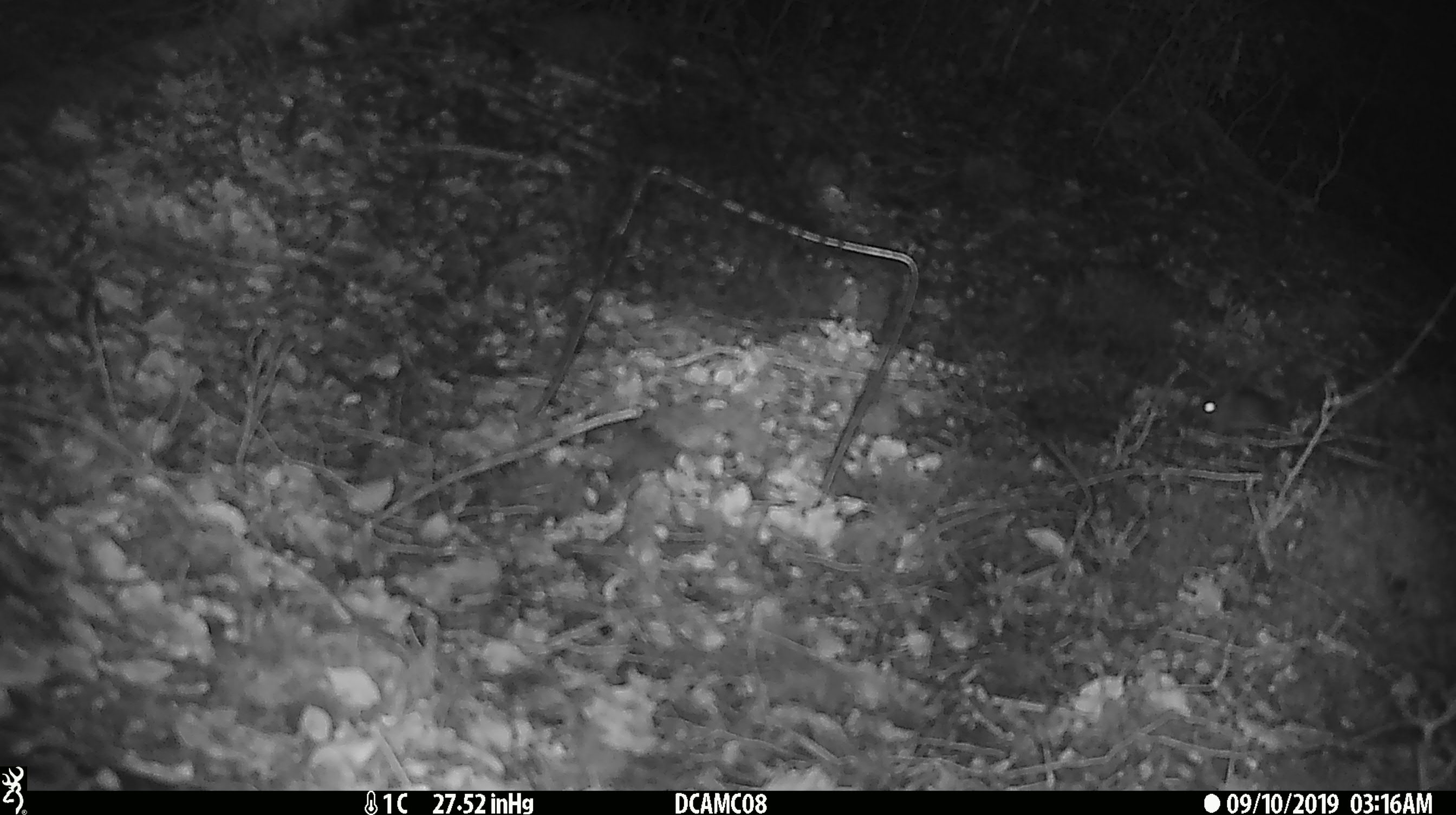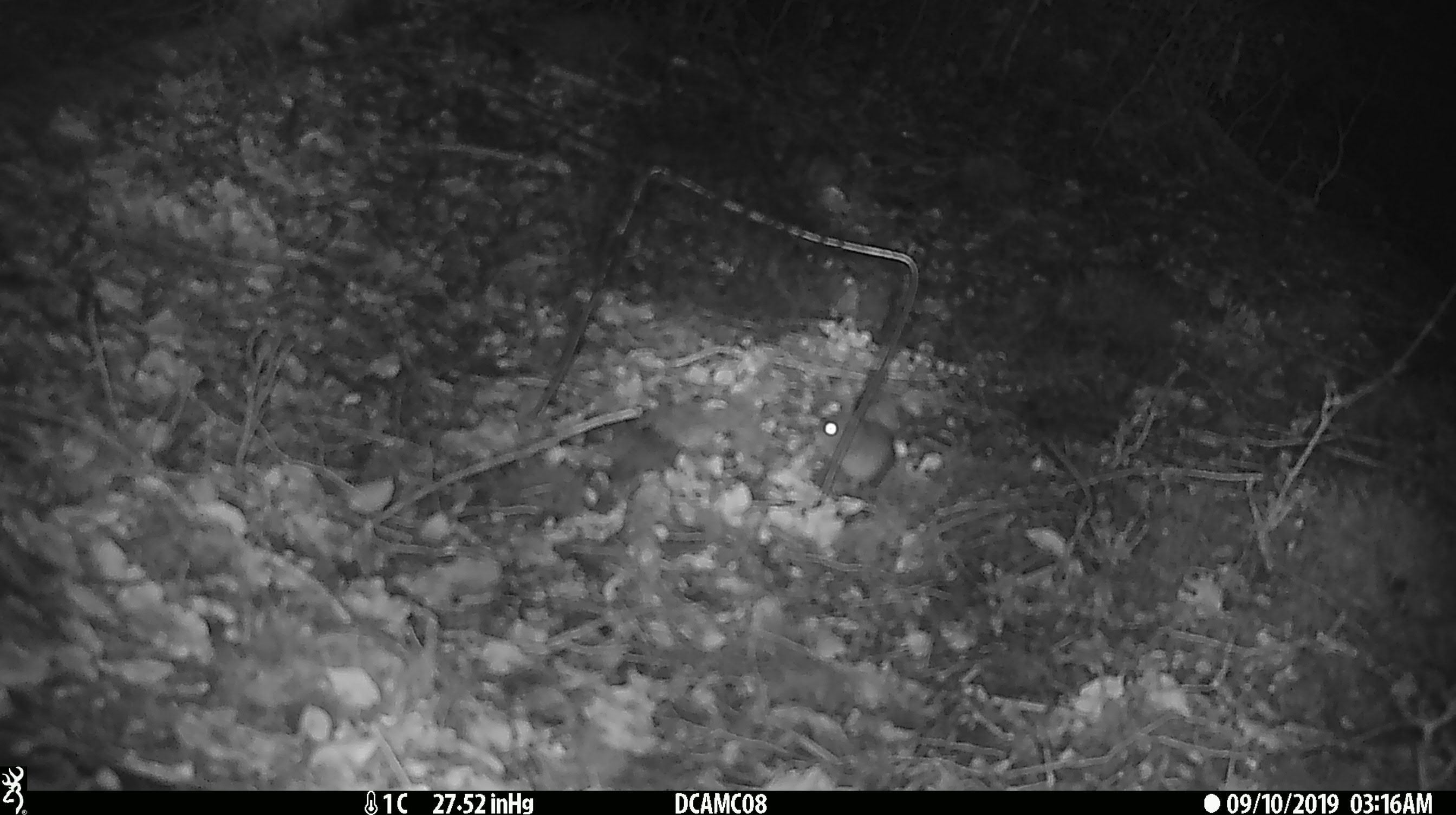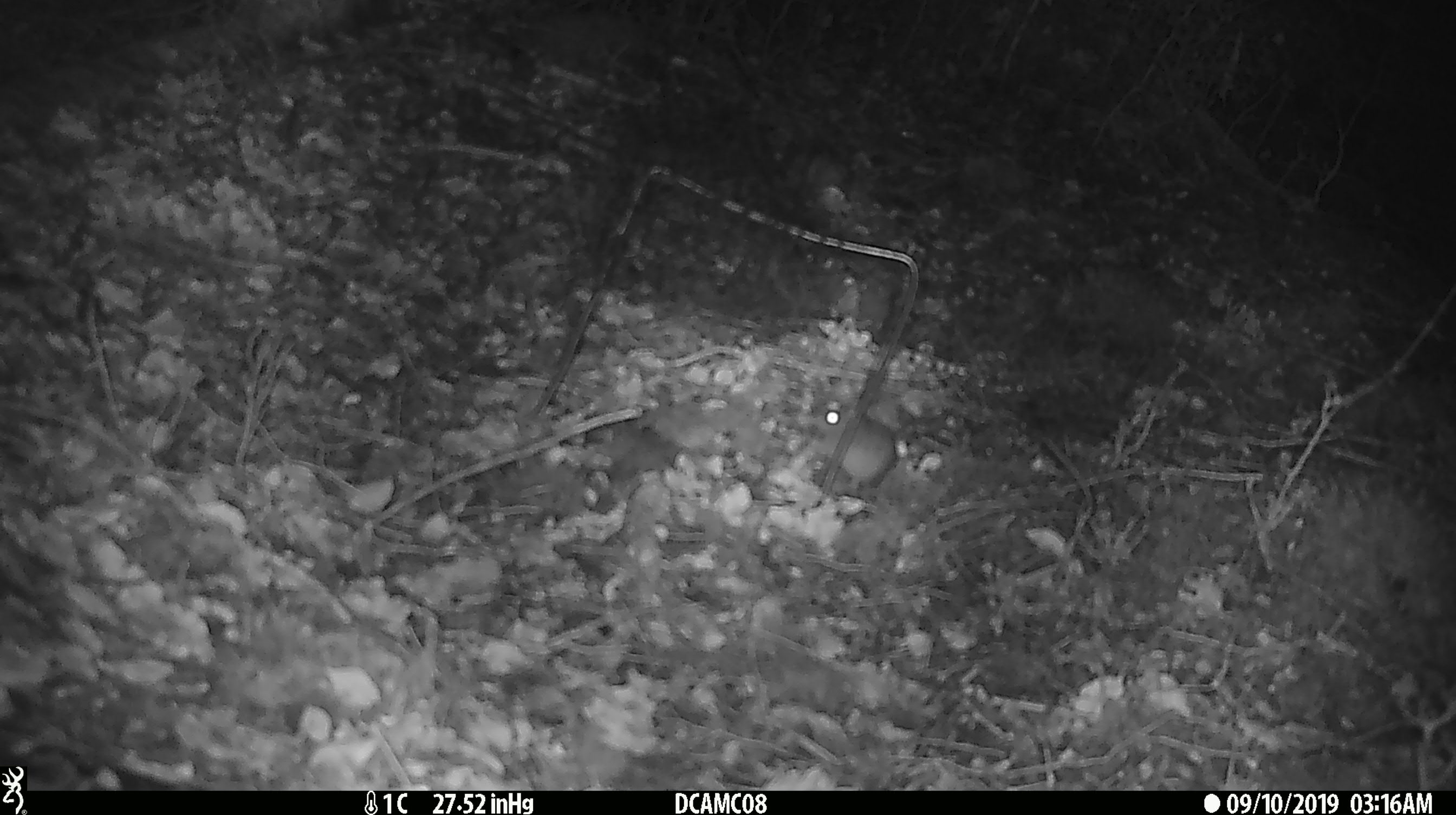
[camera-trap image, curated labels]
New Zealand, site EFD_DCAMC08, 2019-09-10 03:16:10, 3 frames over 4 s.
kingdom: Animalia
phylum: Chordata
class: Mammalia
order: Rodentia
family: Muridae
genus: Mus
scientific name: Mus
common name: mouse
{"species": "mouse (Mus)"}